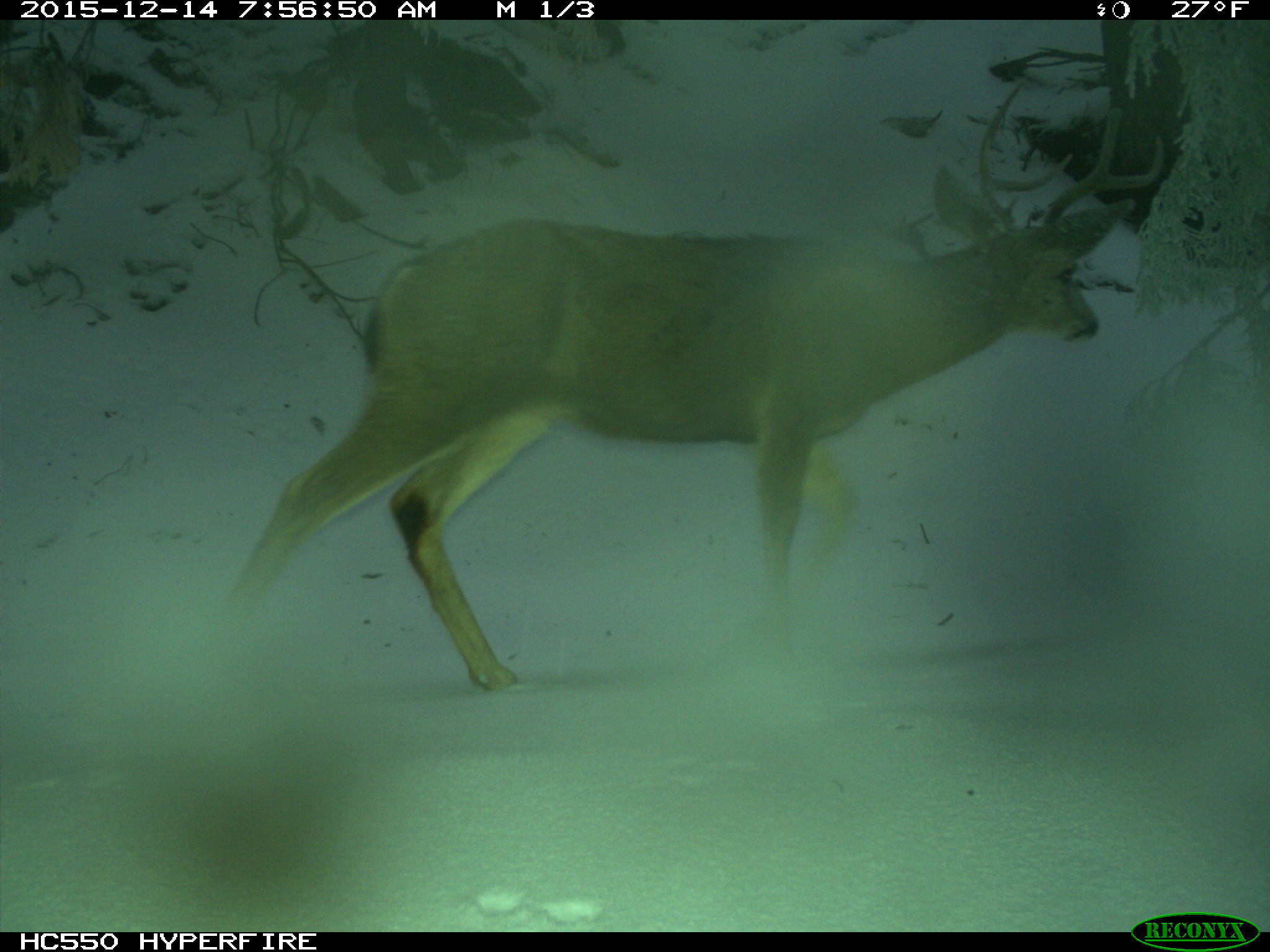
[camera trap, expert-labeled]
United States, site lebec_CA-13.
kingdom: Animalia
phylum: Chordata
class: Mammalia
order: Artiodactyla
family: Cervidae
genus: Odocoileus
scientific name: Odocoileus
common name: deer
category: unidentified deer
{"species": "unidentified deer (deer) (Odocoileus)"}